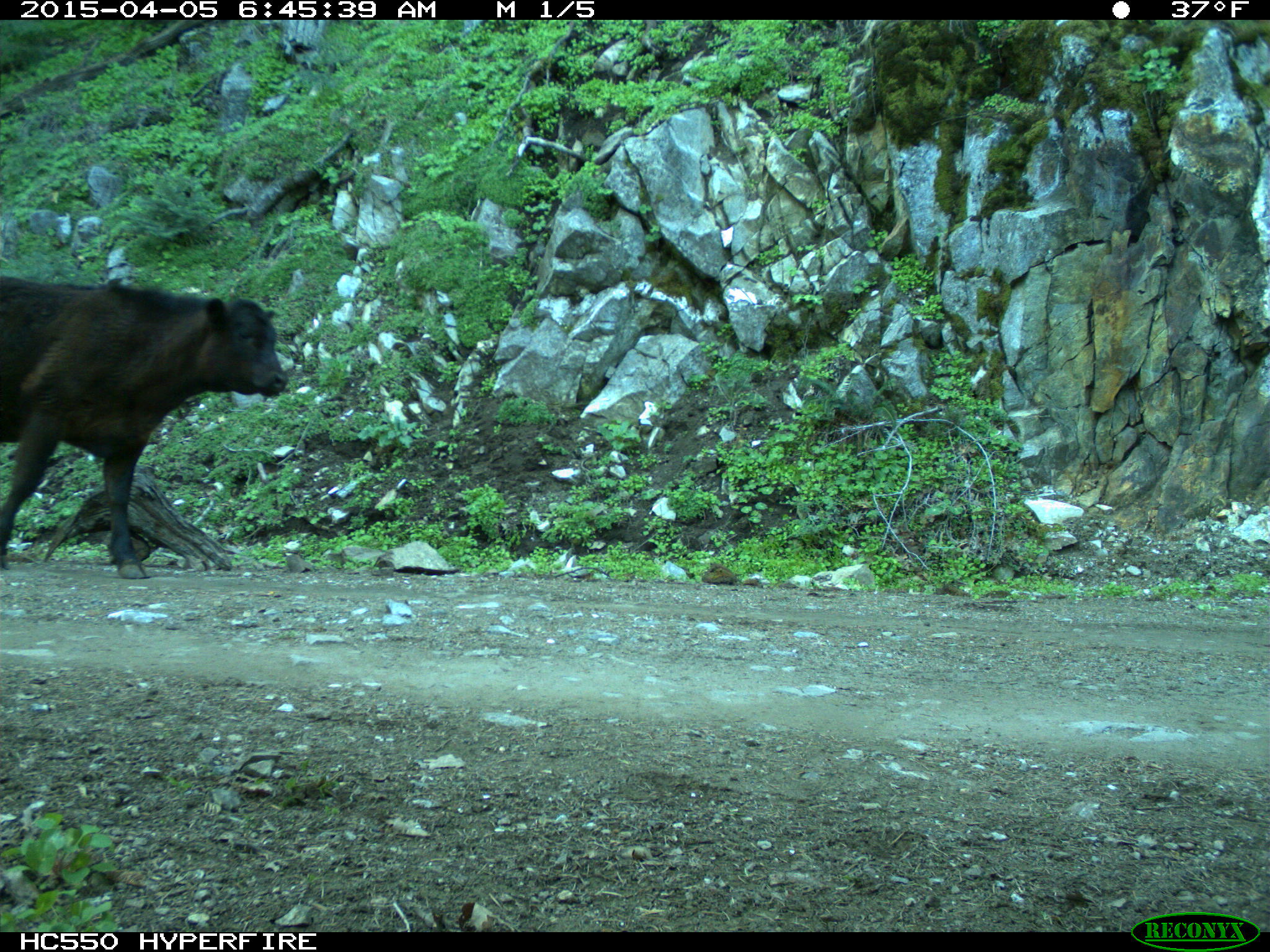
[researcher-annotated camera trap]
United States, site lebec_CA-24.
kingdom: Animalia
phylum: Chordata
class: Mammalia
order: Artiodactyla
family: Bovidae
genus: Bos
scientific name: Bos taurus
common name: domestic cow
Bos taurus (domestic cow).